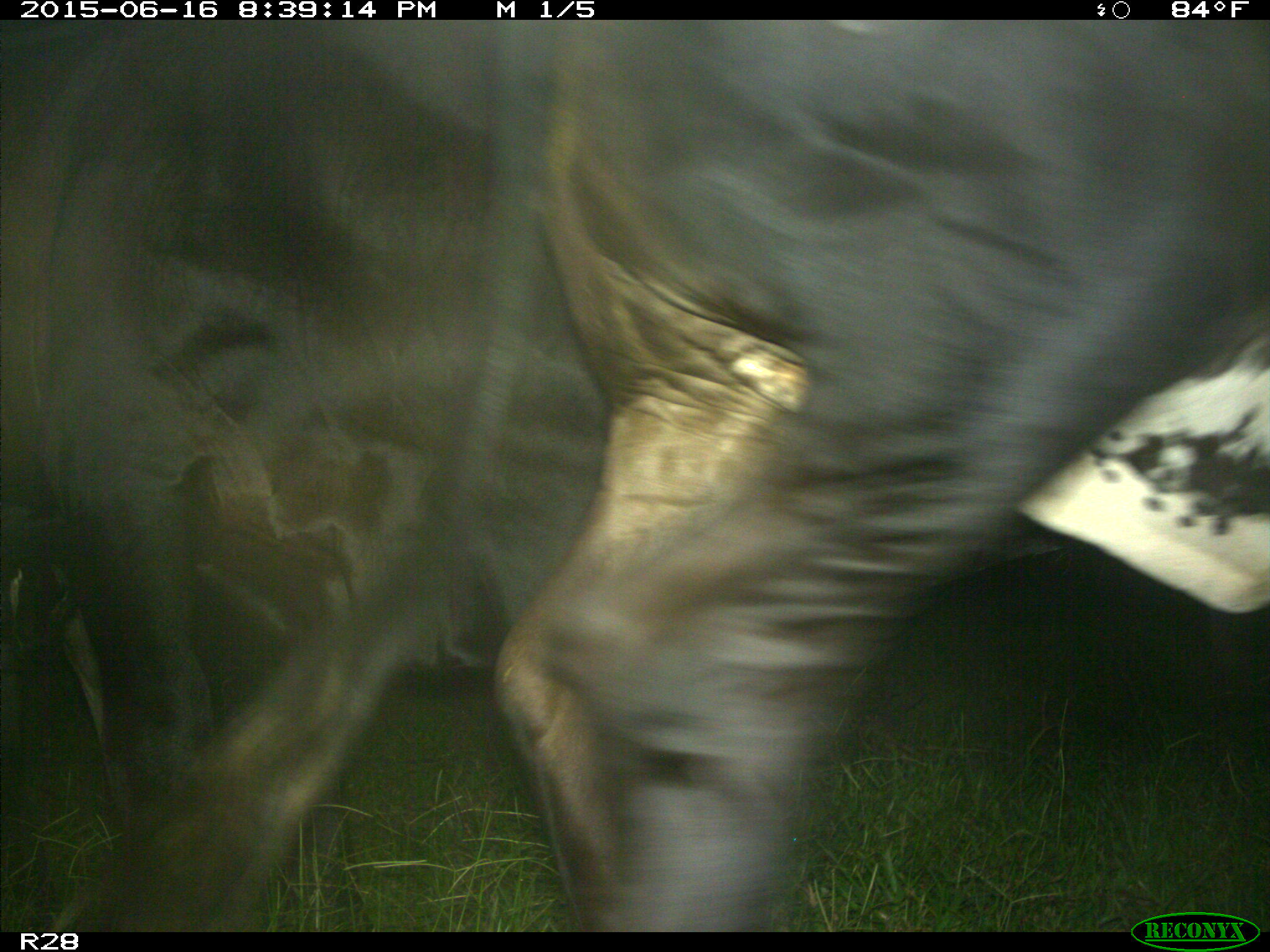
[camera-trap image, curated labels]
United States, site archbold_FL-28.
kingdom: Animalia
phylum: Chordata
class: Mammalia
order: Artiodactyla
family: Bovidae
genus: Bos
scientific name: Bos taurus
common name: domestic cow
Bos taurus (domestic cow).